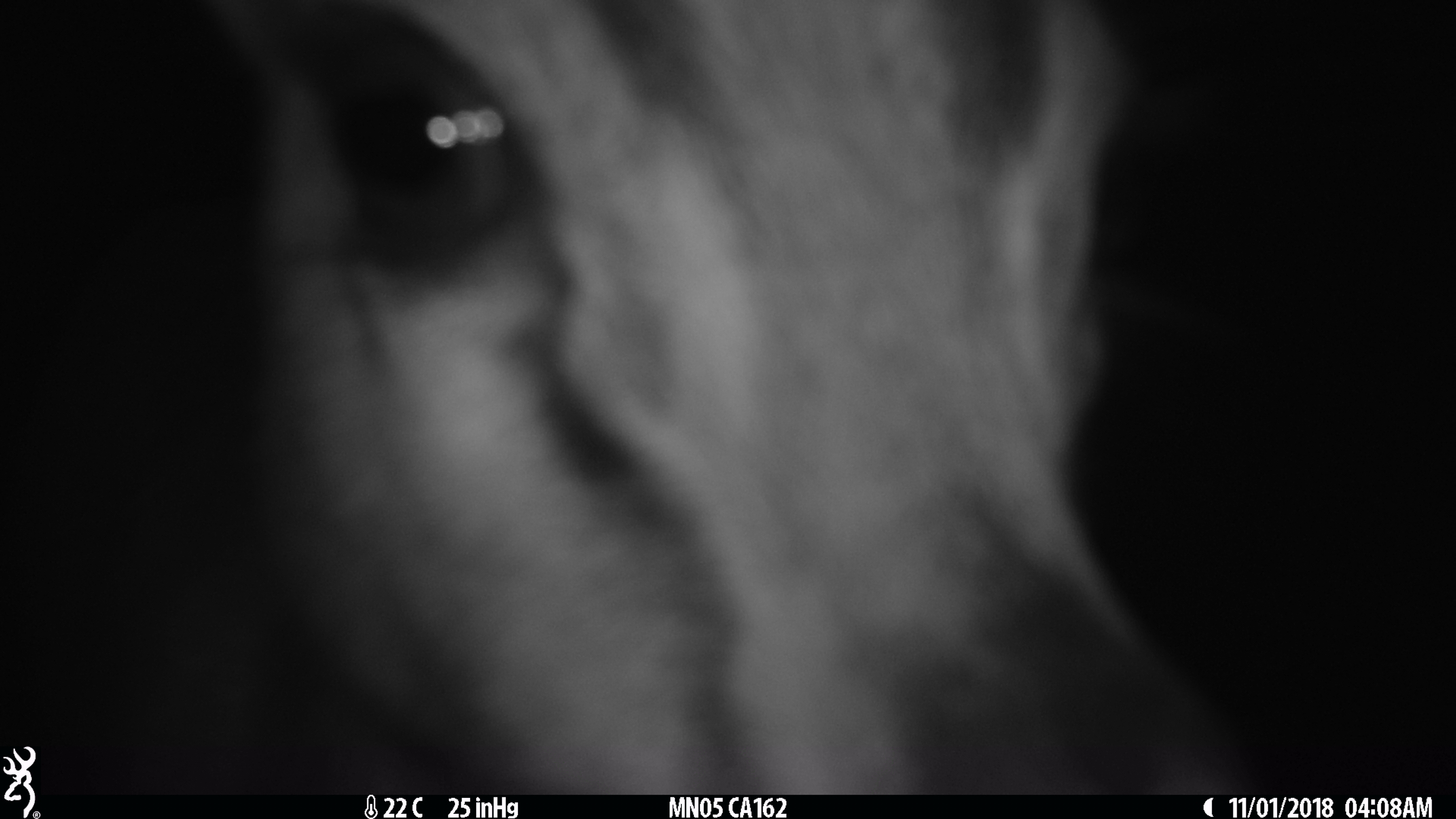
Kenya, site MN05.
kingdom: Animalia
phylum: Chordata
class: Mammalia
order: Artiodactyla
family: Bovidae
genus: Eudorcas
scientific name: Eudorcas thomsonii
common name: thomon's gazelle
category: gazelle thomsons